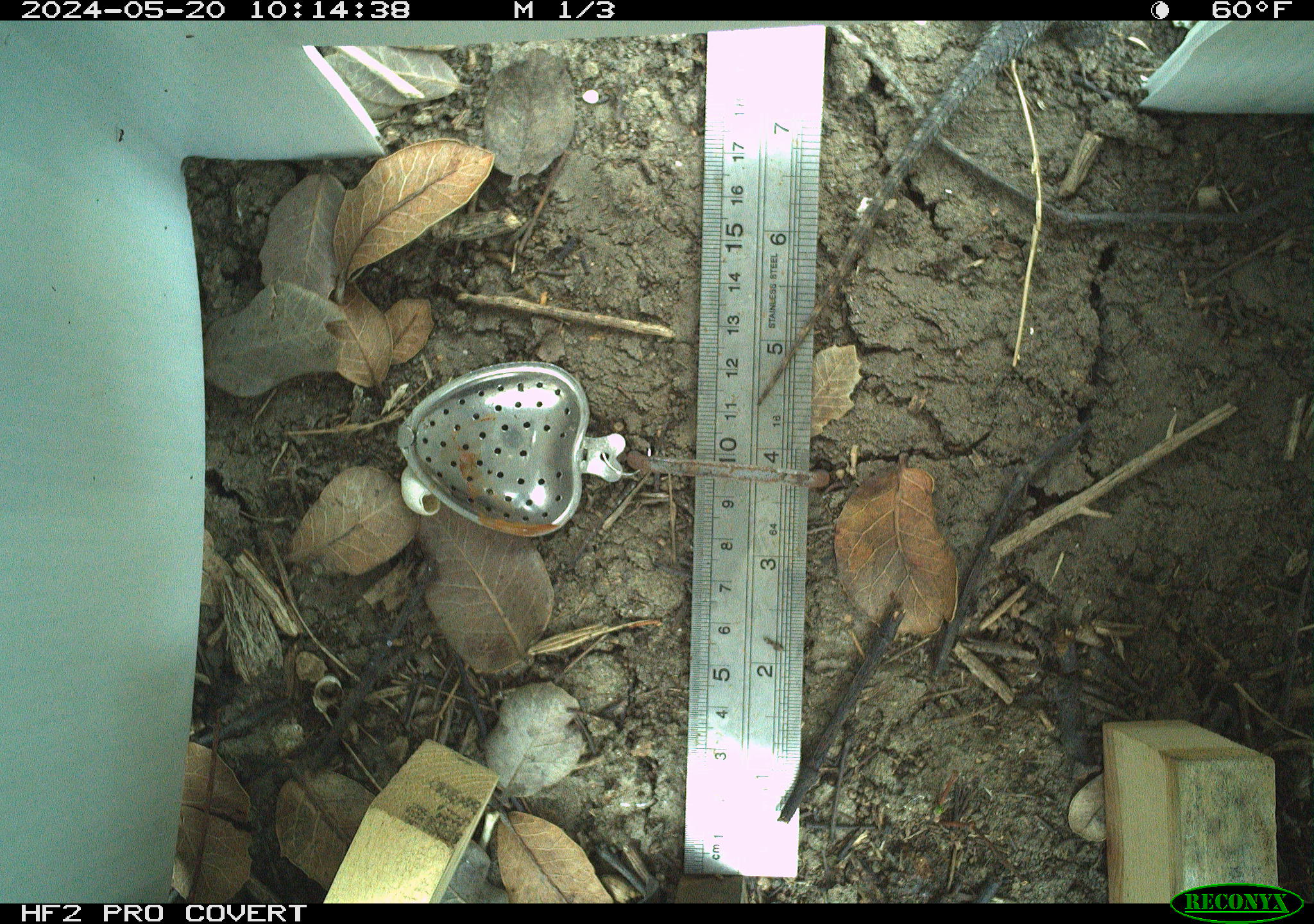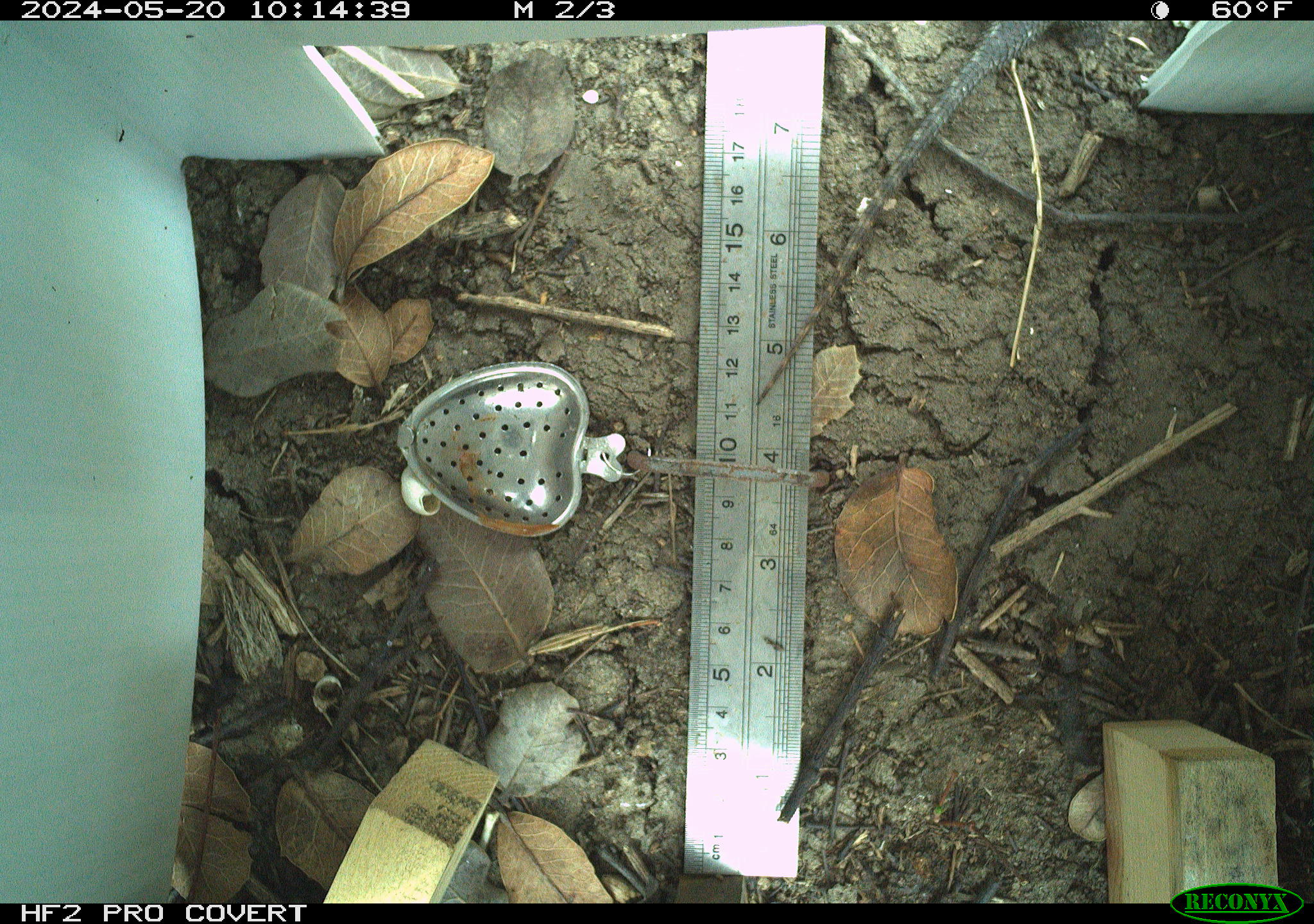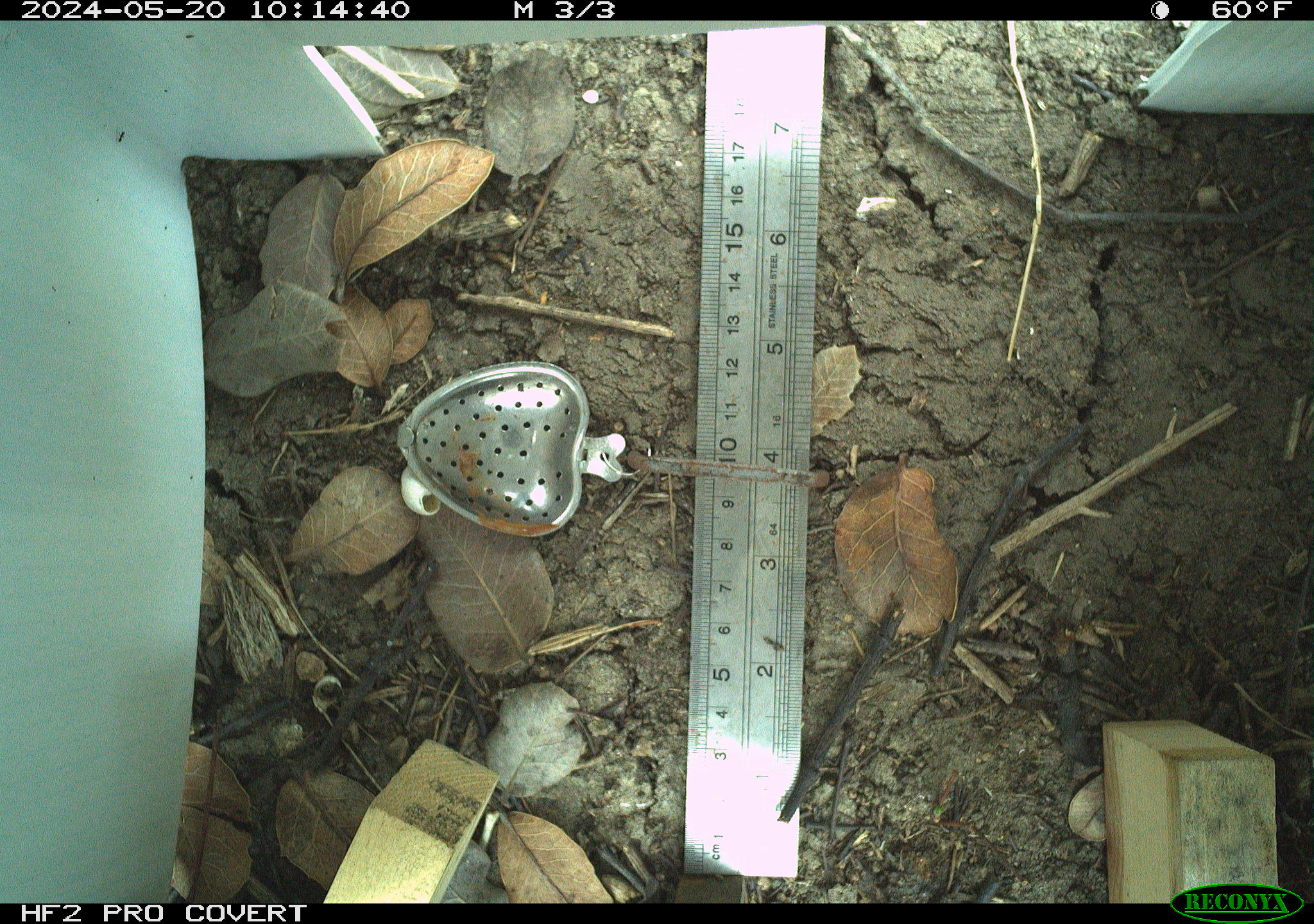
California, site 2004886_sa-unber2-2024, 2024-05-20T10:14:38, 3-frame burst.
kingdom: Animalia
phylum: Chordata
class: Reptilia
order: Squamata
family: Phrynosomatidae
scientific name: Phrynosomatidae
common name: phrynosomatid lizards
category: phrynosomatidae family